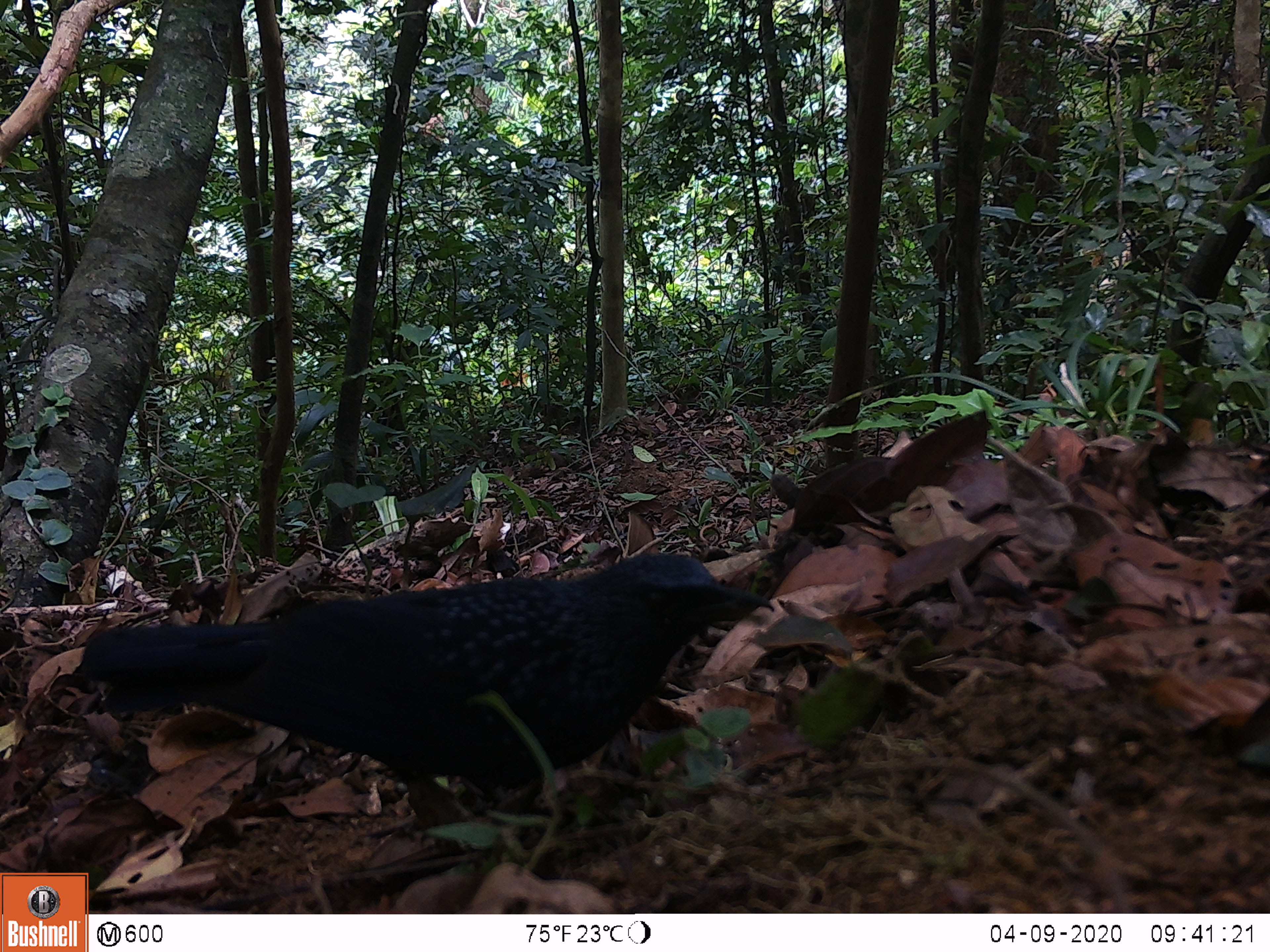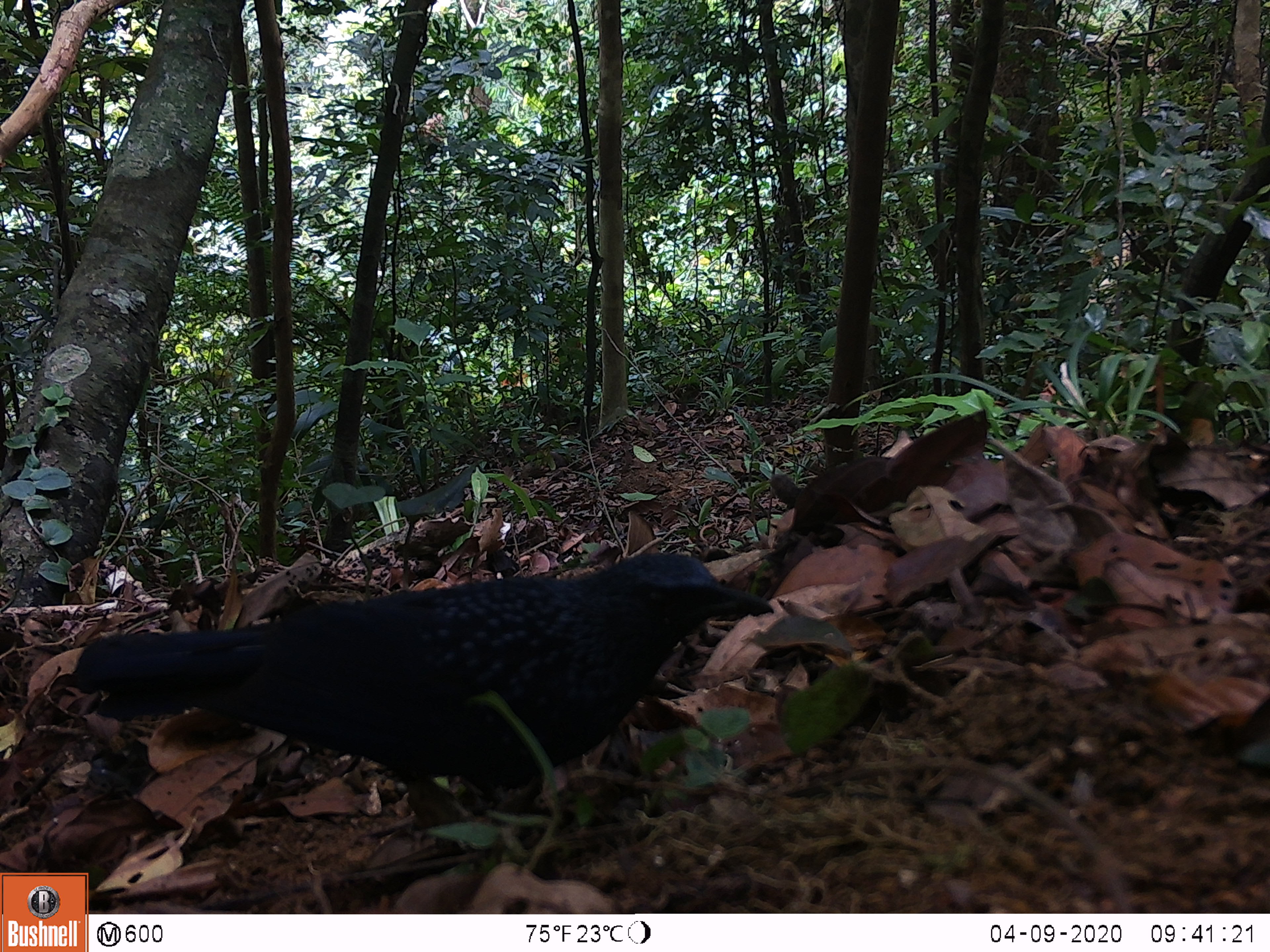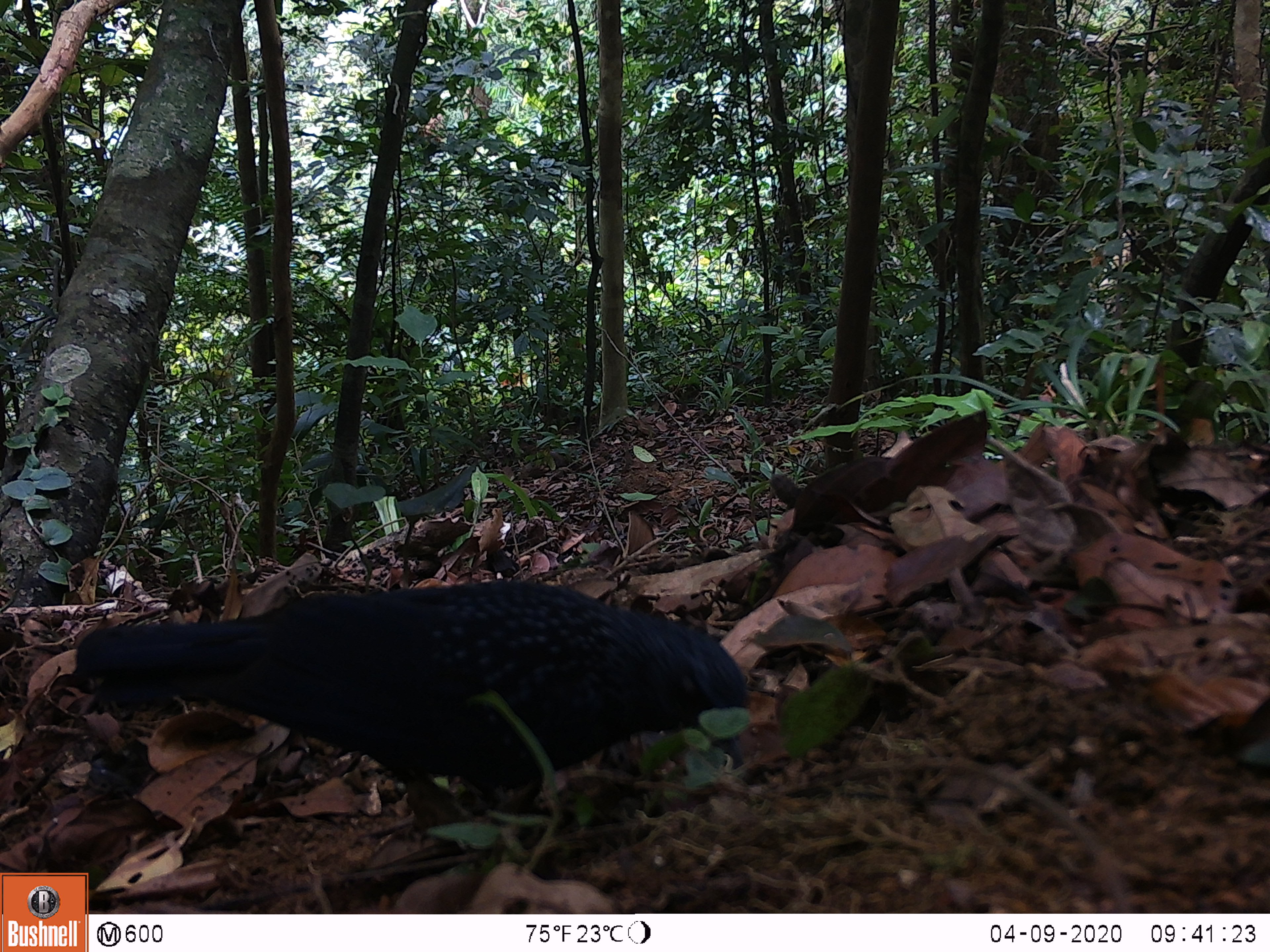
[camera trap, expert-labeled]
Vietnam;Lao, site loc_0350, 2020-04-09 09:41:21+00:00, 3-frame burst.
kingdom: Animalia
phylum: Chordata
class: Aves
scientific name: Aves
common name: bird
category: unidentified bird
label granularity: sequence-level